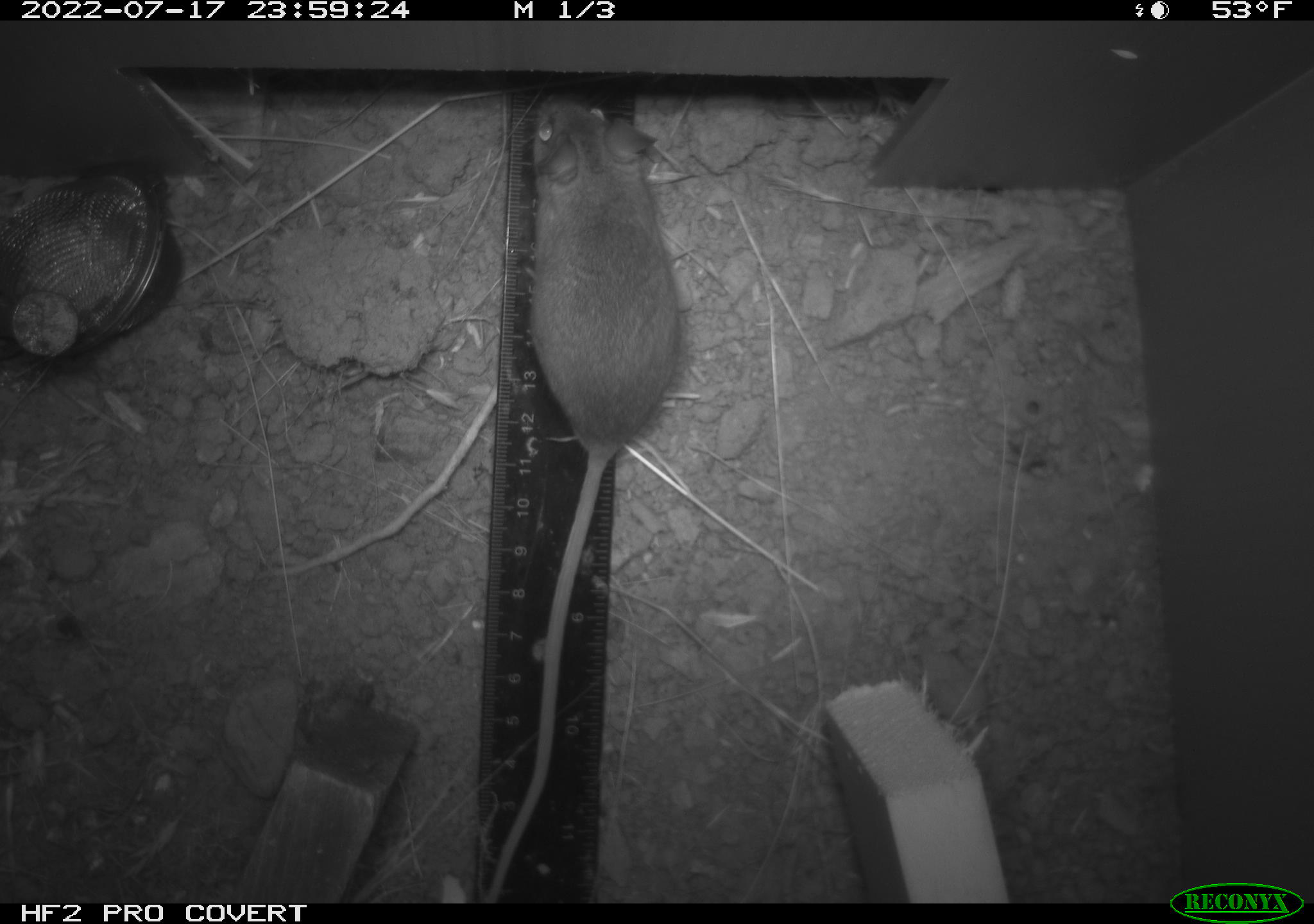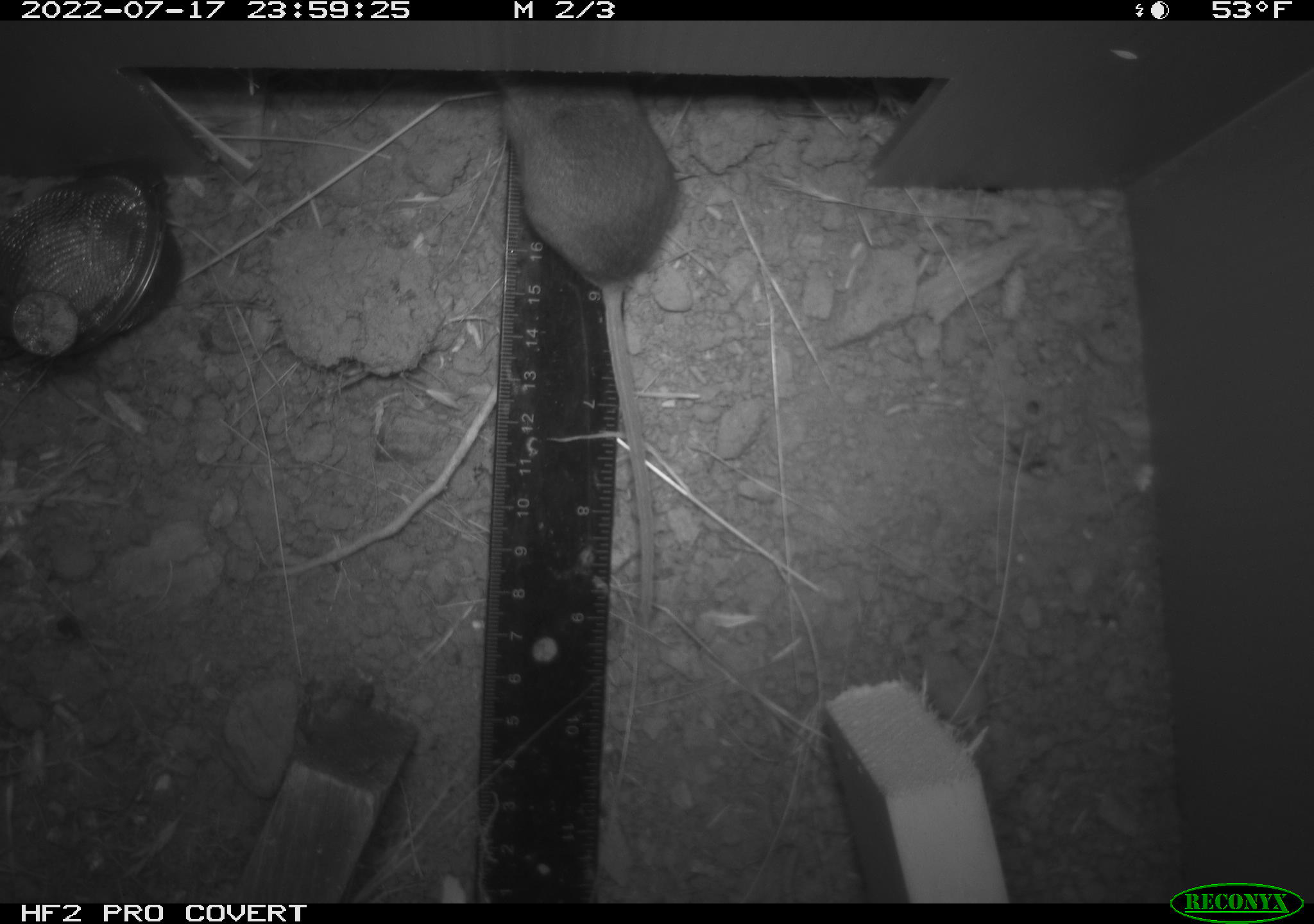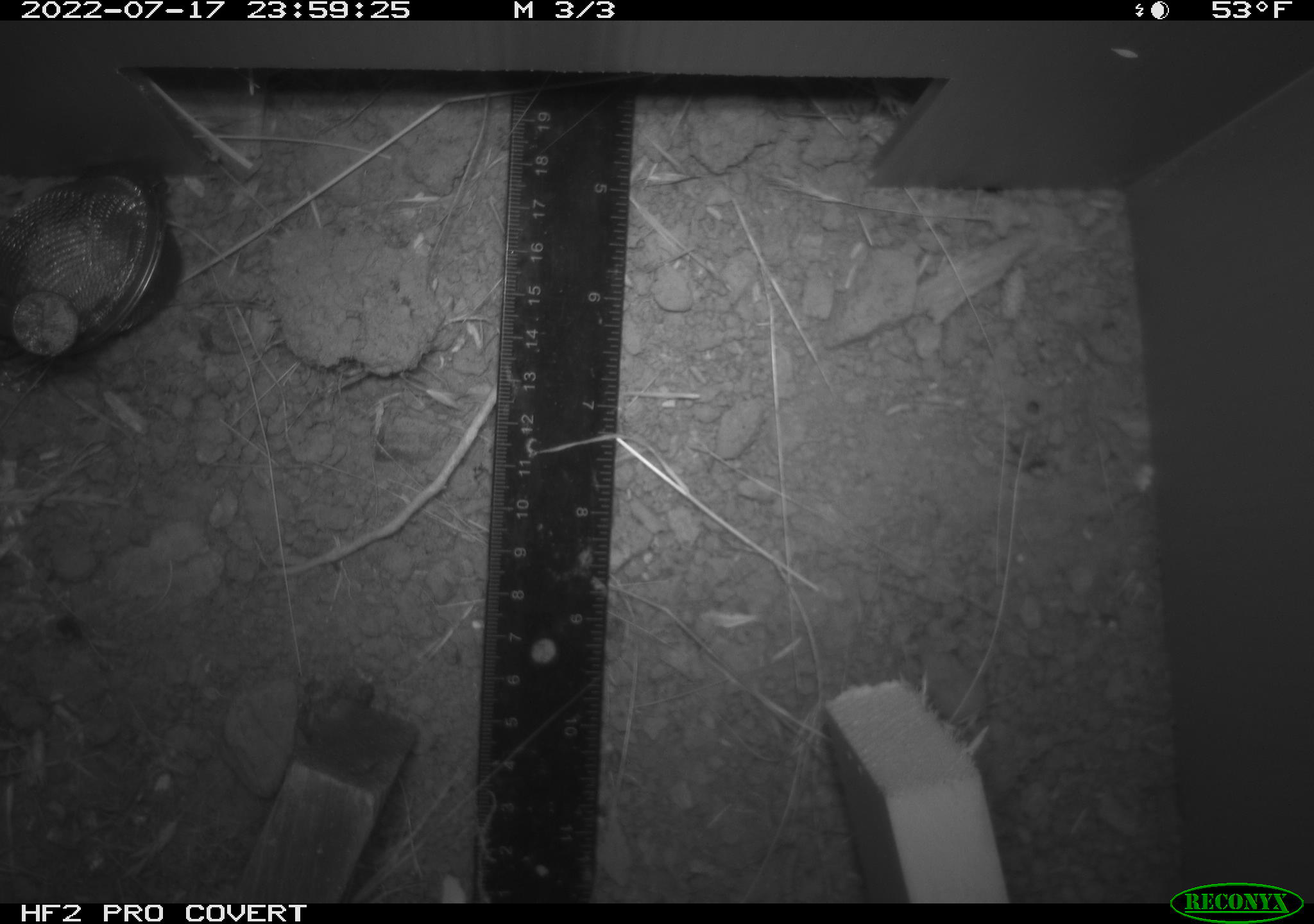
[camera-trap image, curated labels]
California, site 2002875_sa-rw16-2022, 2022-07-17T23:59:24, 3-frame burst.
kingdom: Animalia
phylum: Chordata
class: Mammalia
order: Rodentia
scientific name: Rodentia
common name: mouse species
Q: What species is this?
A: Mouse species (Rodentia).